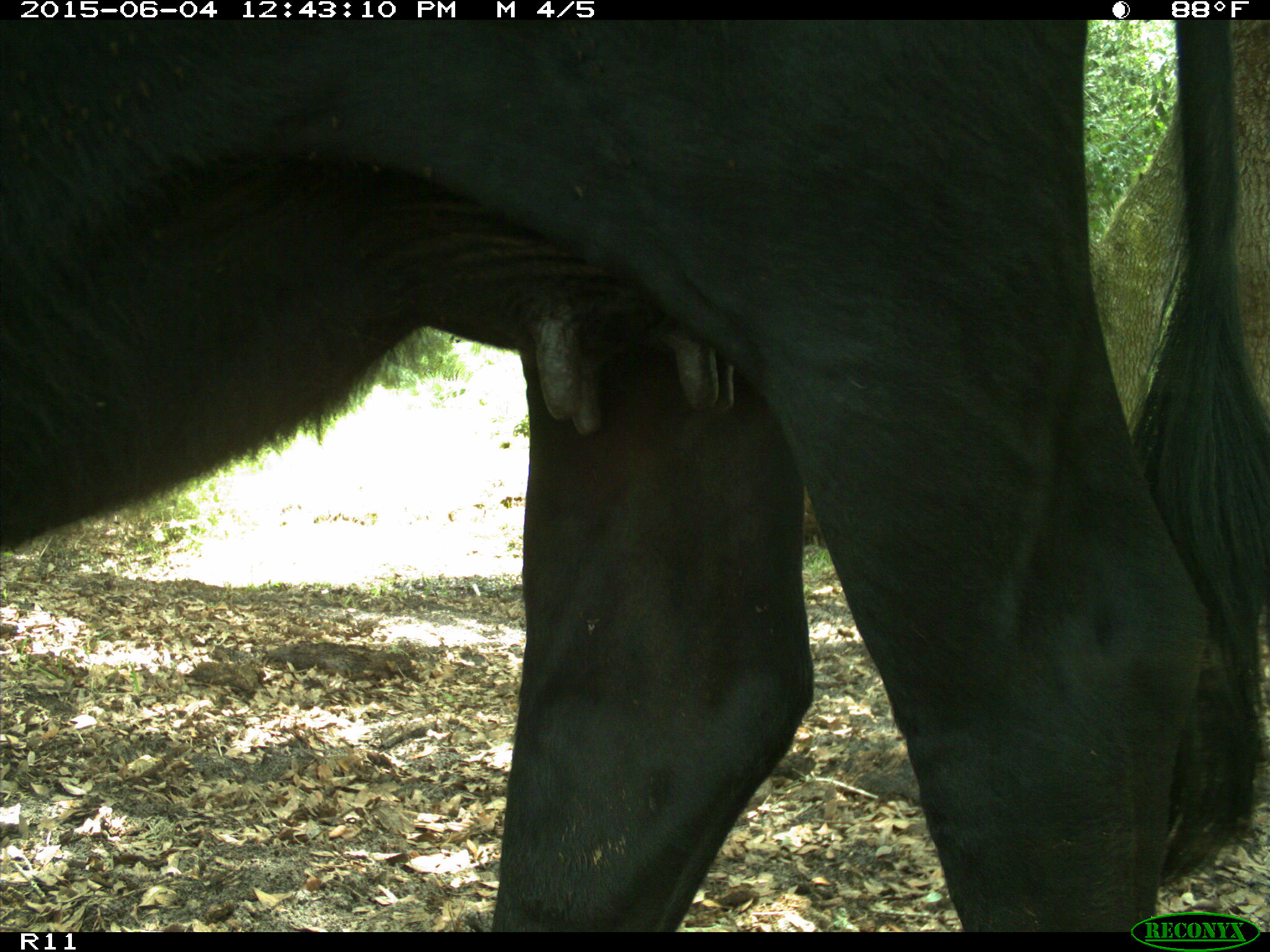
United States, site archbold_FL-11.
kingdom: Animalia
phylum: Chordata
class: Mammalia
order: Artiodactyla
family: Bovidae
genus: Bos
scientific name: Bos taurus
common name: domestic cow